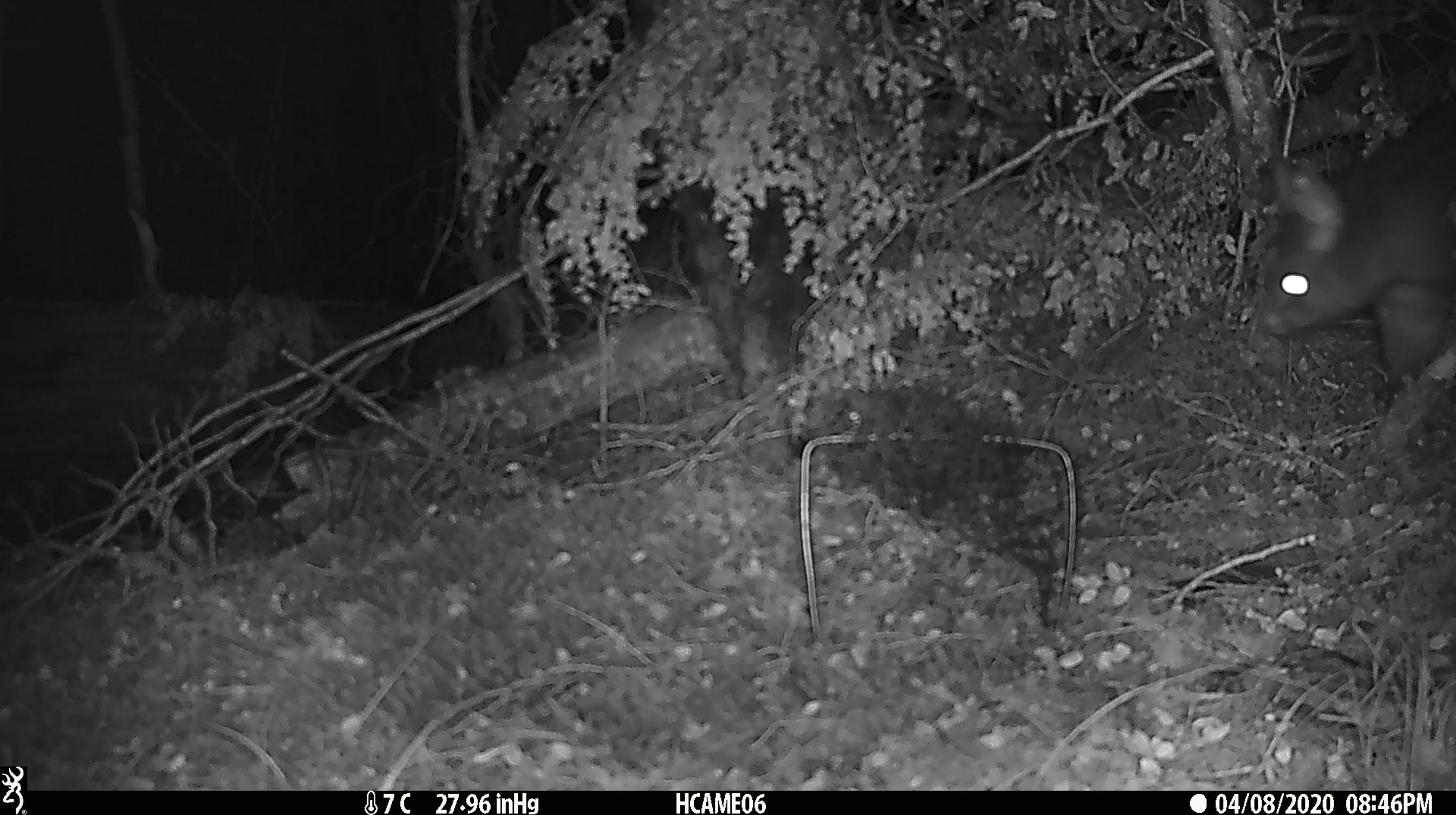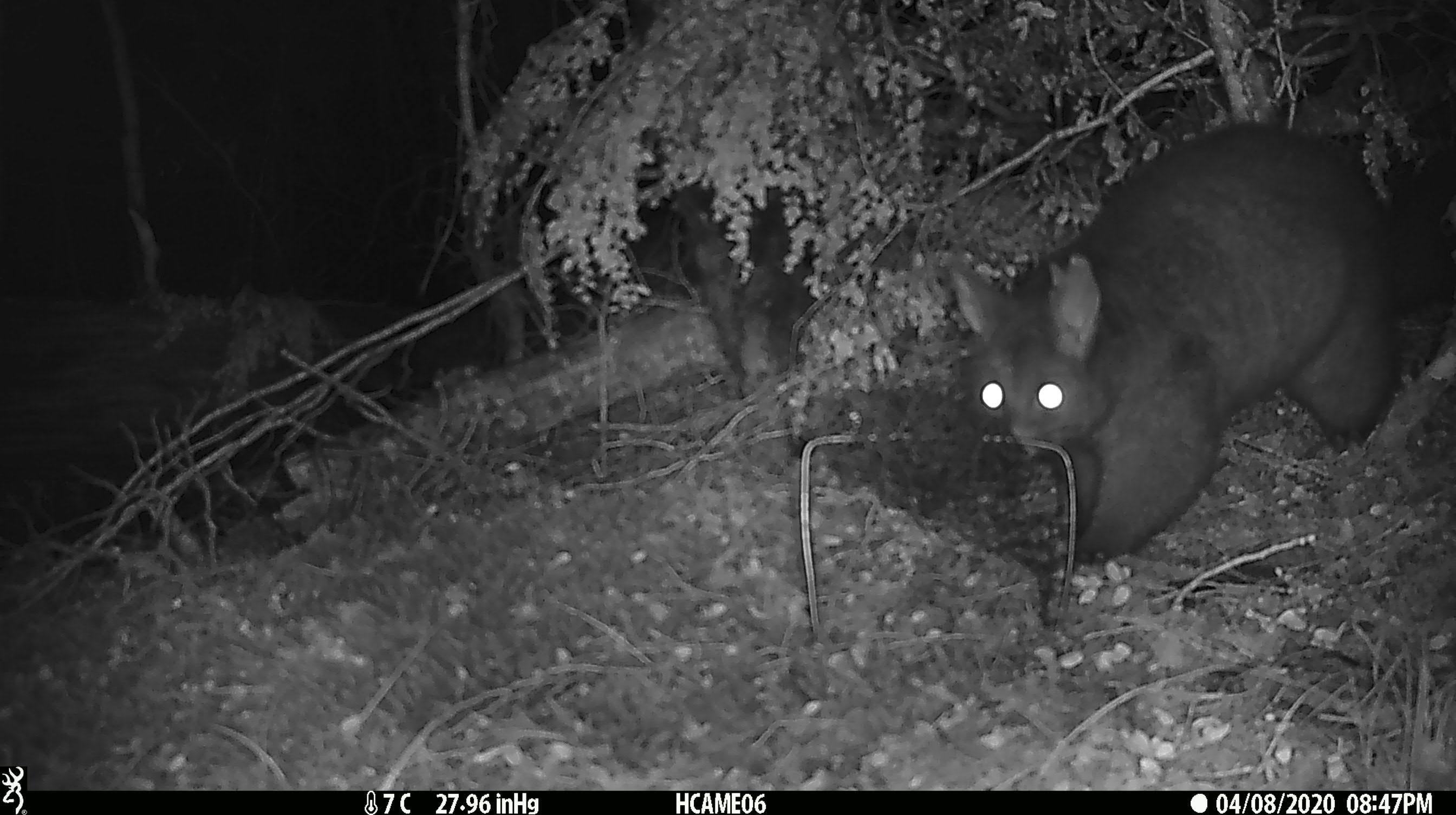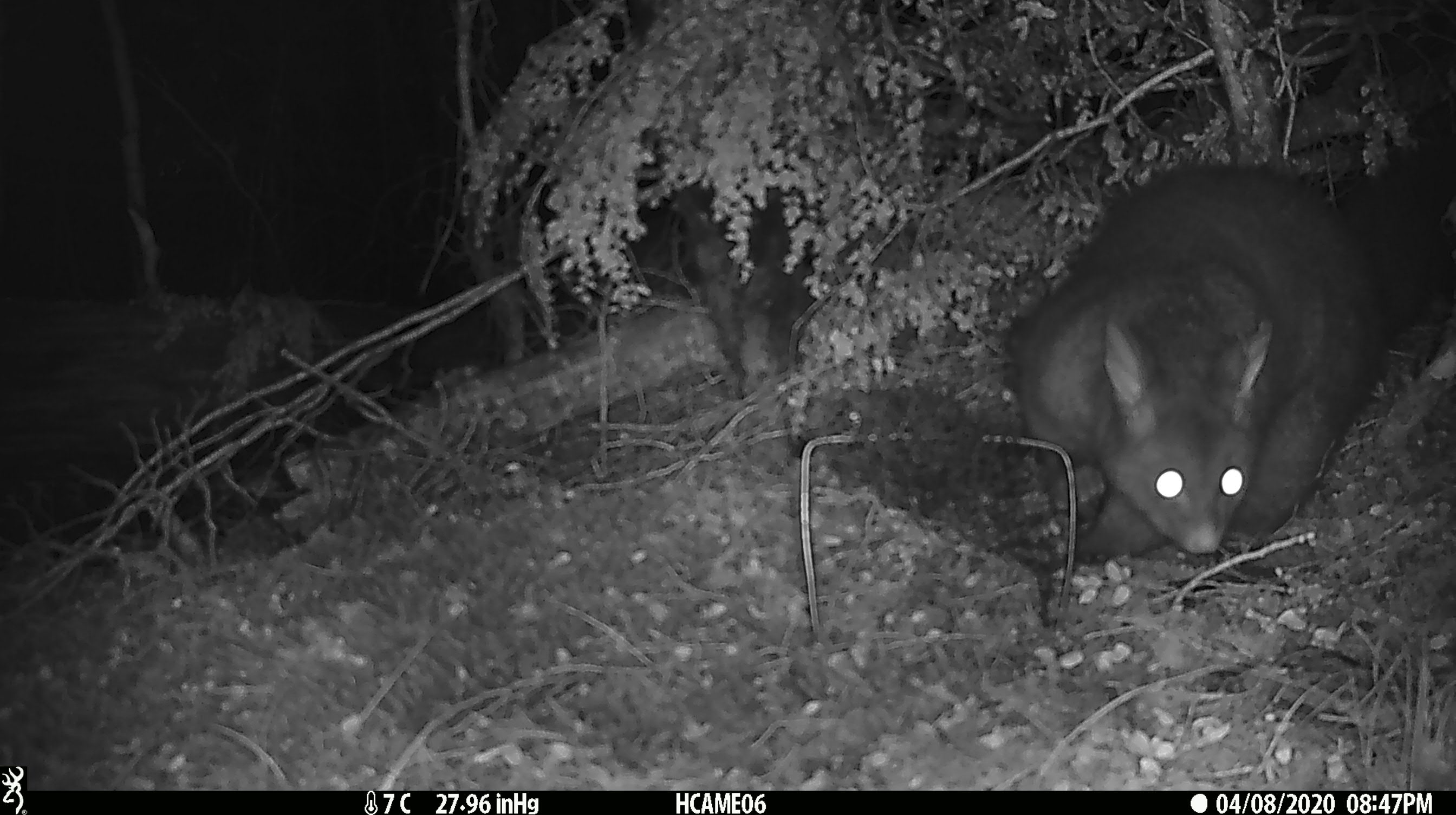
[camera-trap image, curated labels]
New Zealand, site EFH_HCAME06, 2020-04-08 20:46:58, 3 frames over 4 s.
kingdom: Animalia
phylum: Chordata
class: Mammalia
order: Diprotodontia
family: Phalangeridae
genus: Trichosurus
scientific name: Trichosurus vulpecula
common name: common brushtail possum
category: possum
Possum (common brushtail possum) (Trichosurus vulpecula).